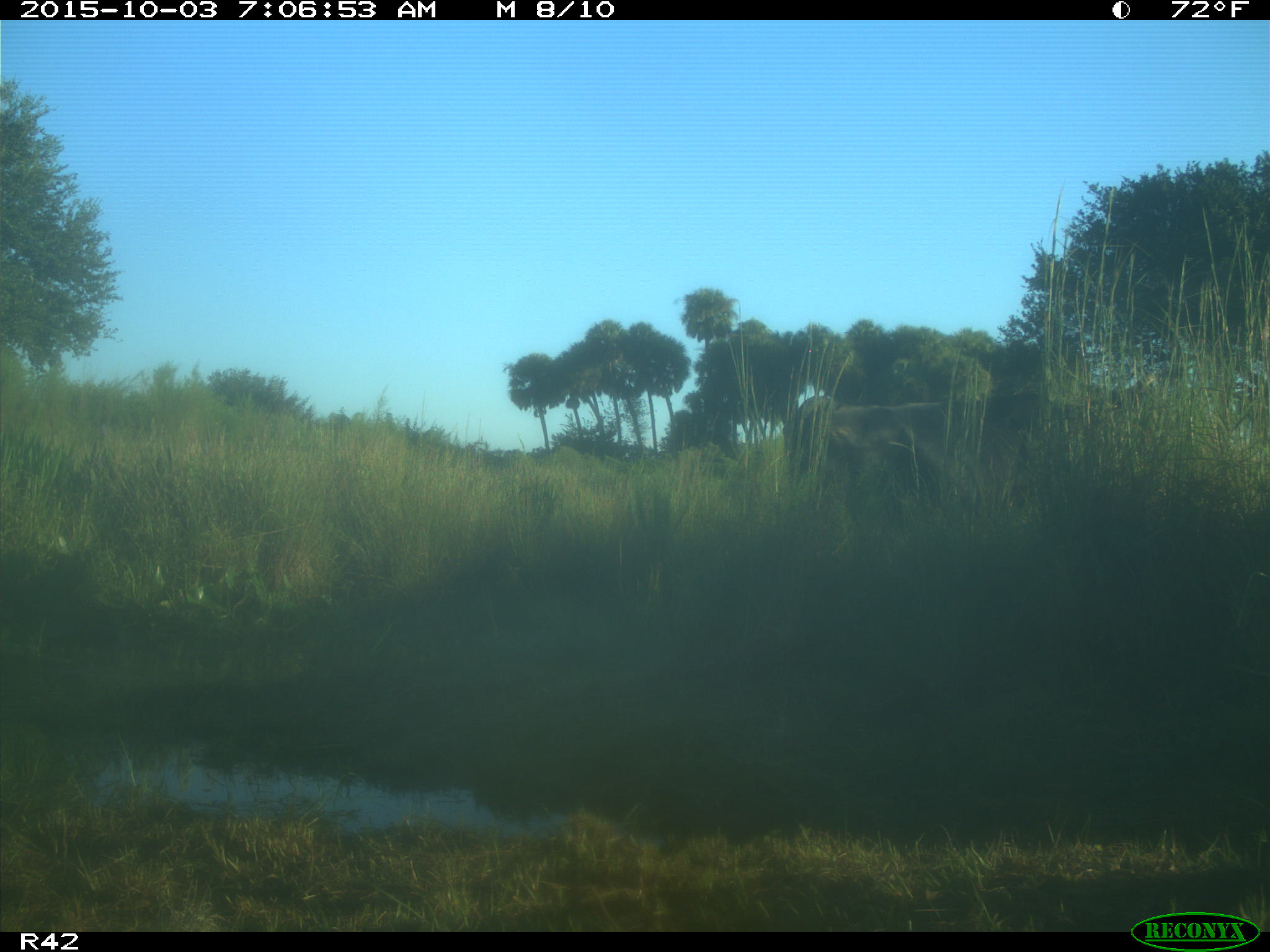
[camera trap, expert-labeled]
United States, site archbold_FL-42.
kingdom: Animalia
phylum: Chordata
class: Mammalia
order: Artiodactyla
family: Bovidae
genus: Bos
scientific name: Bos taurus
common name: domestic cow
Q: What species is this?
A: Bos taurus (domestic cow).